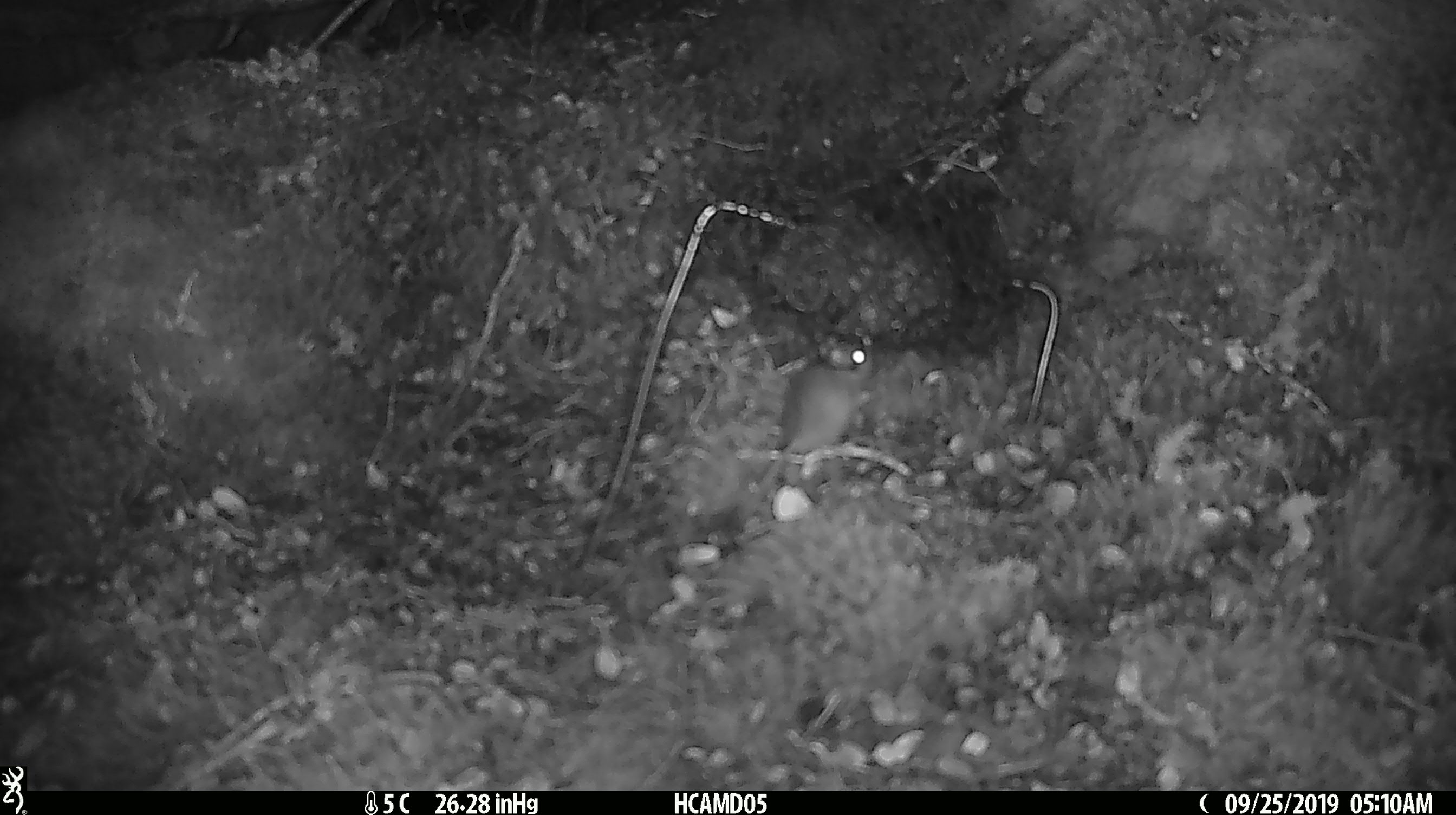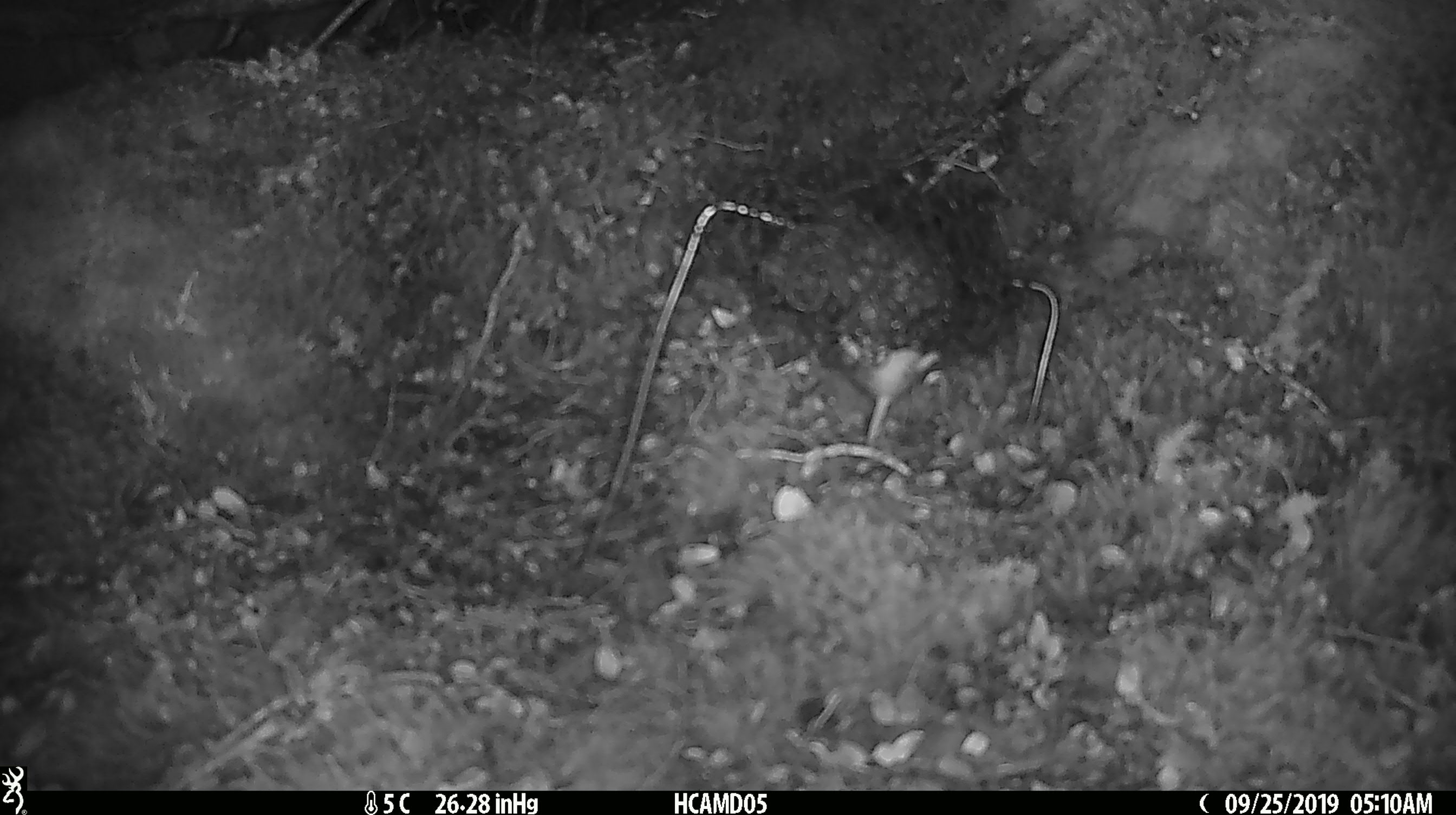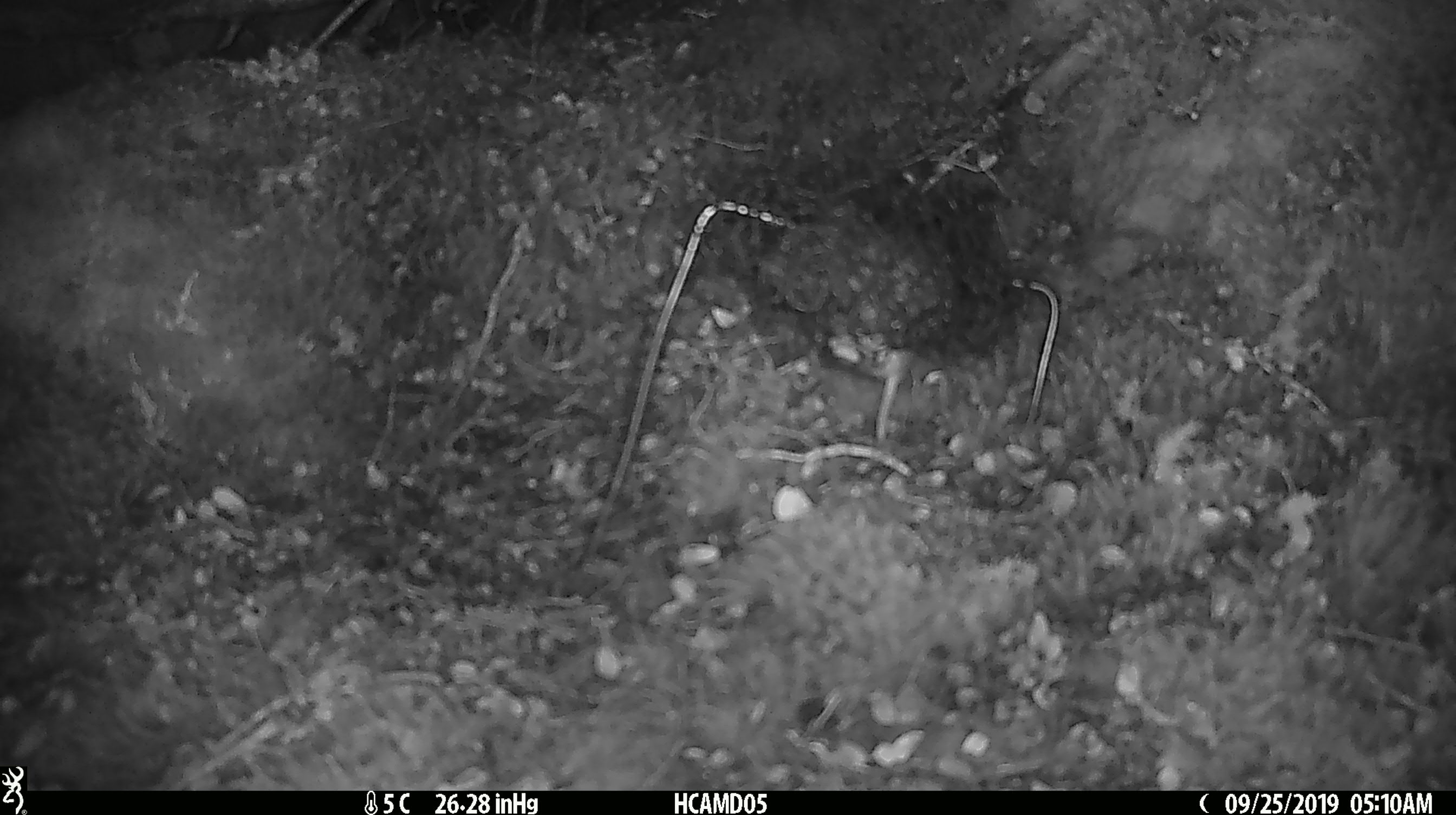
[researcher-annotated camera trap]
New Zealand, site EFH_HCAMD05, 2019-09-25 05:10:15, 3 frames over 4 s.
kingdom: Animalia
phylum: Chordata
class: Mammalia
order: Rodentia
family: Muridae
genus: Mus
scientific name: Mus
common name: mouse